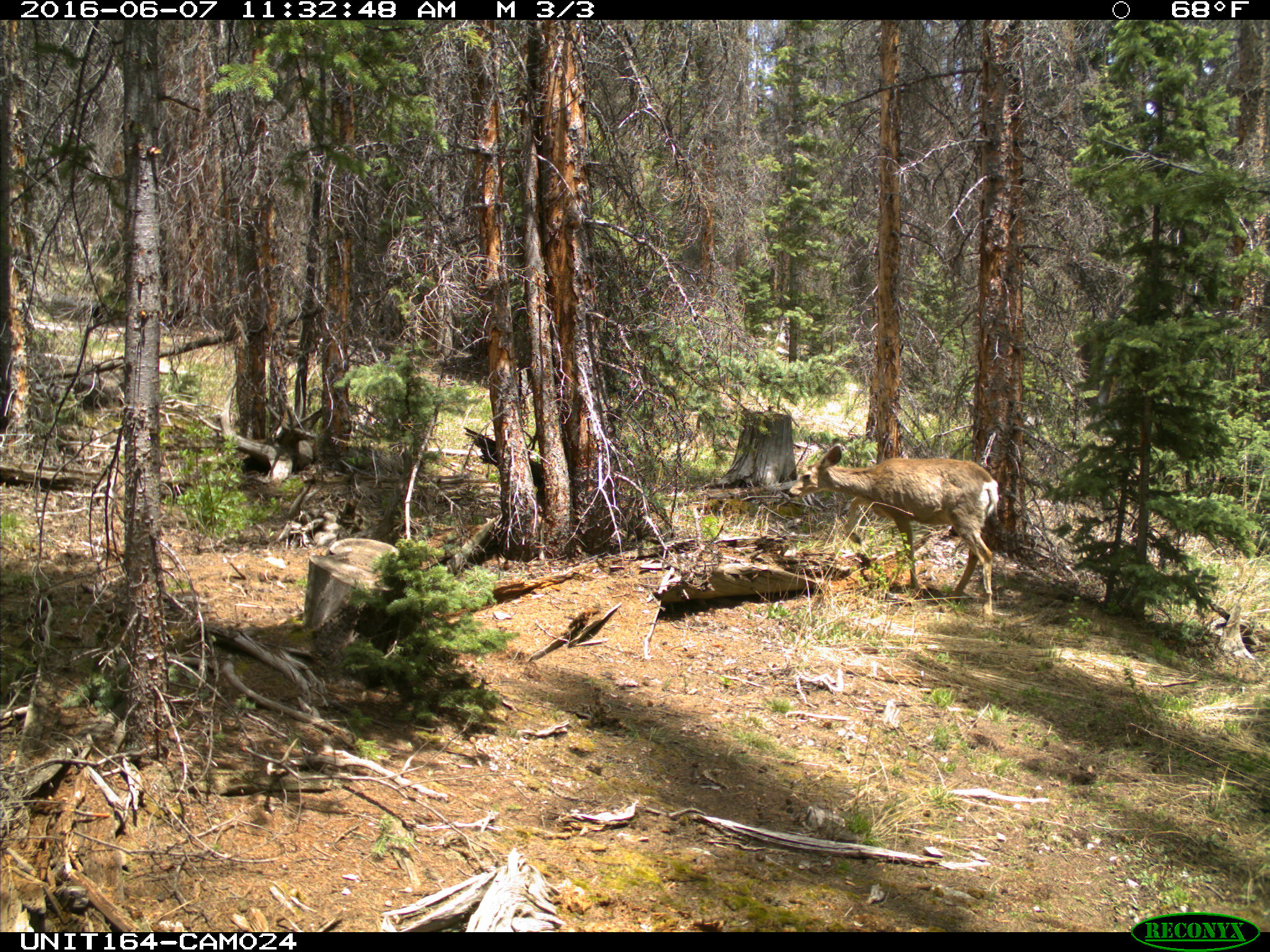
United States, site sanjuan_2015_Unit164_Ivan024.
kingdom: Animalia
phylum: Chordata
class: Mammalia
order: Artiodactyla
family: Cervidae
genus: Odocoileus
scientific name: Odocoileus hemionus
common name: mule deer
Odocoileus hemionus (mule deer).